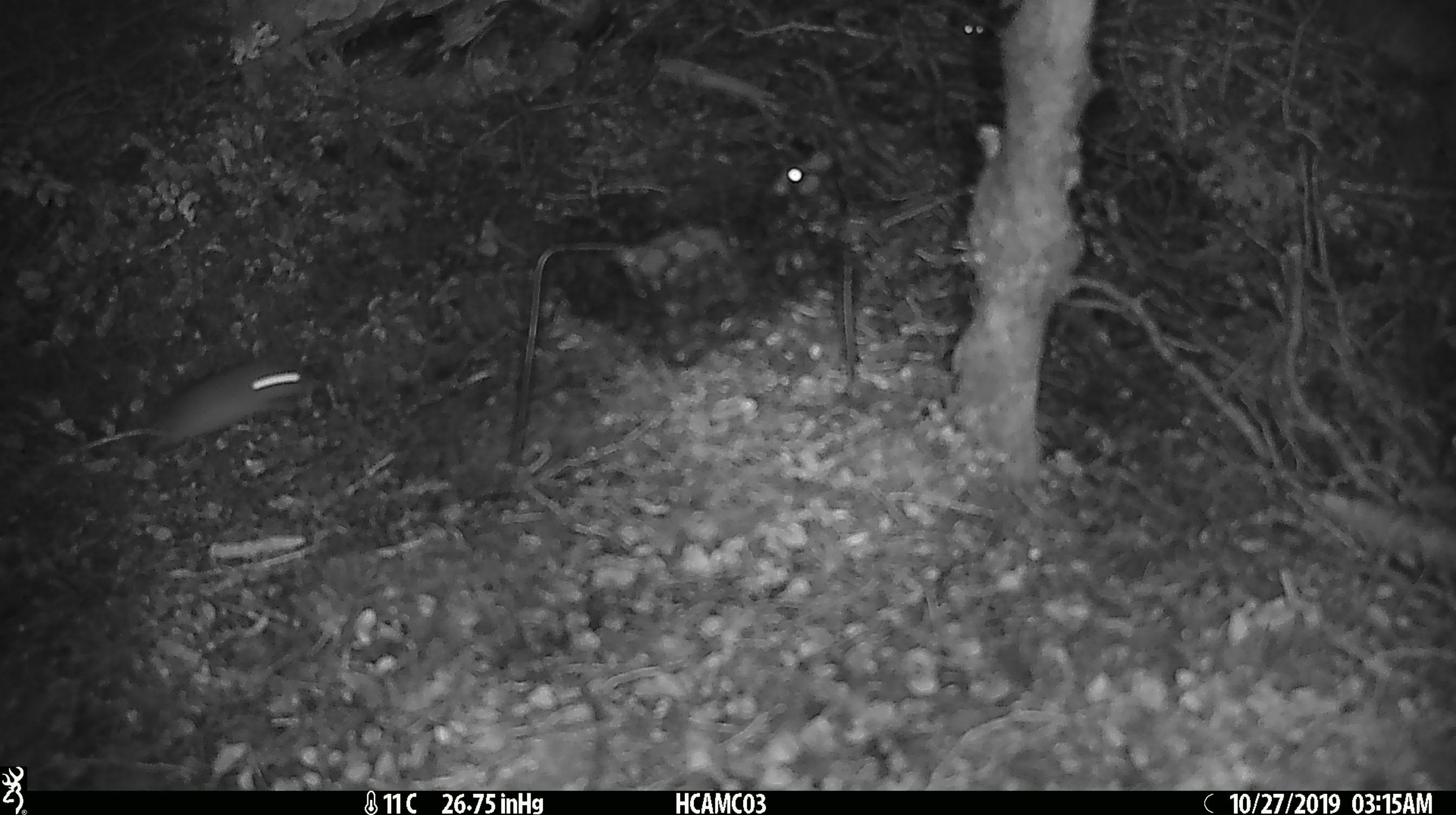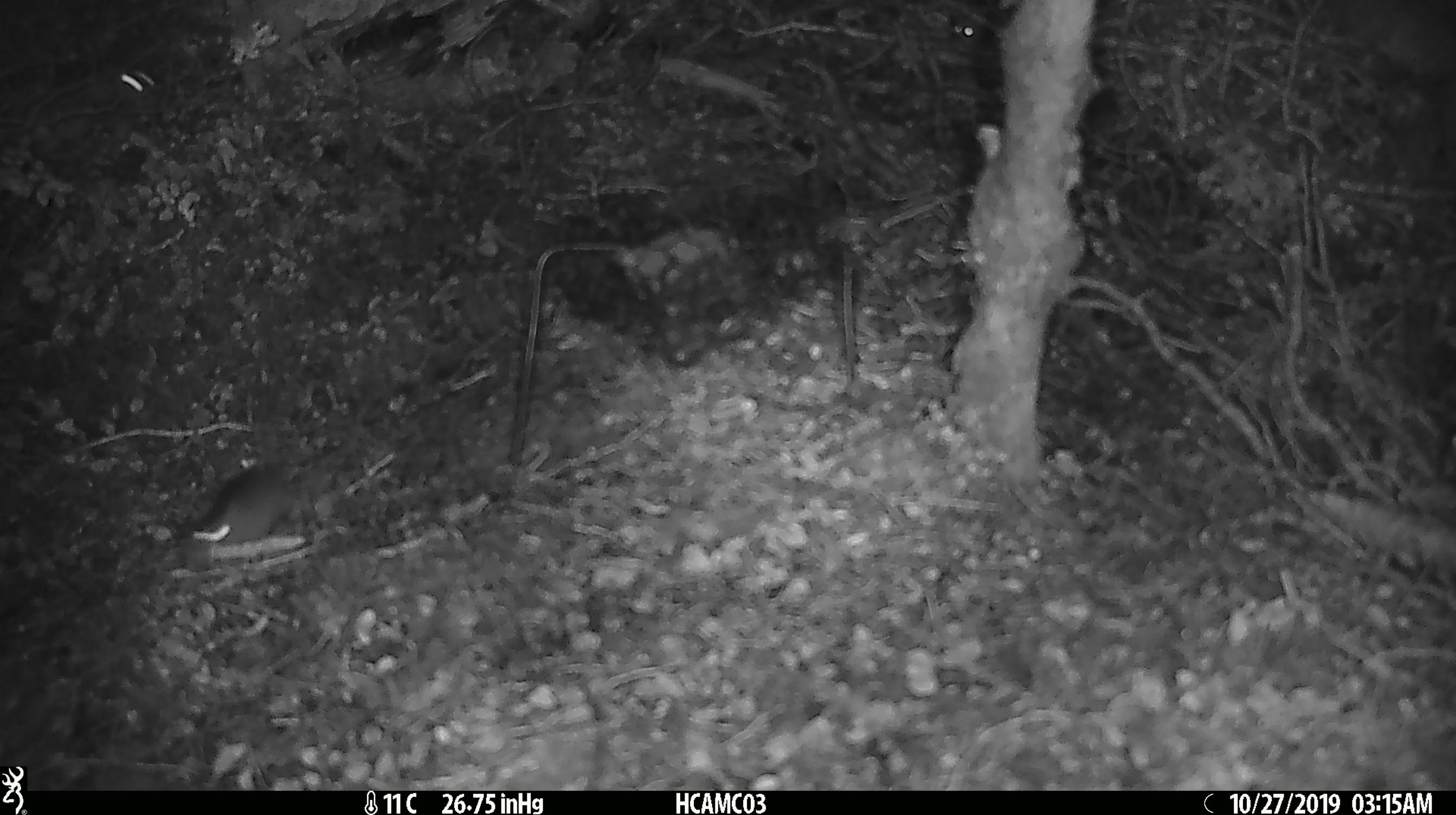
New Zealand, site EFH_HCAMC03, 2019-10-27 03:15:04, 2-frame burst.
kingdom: Animalia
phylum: Chordata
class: Mammalia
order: Rodentia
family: Muridae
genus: Mus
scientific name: Mus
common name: mouse